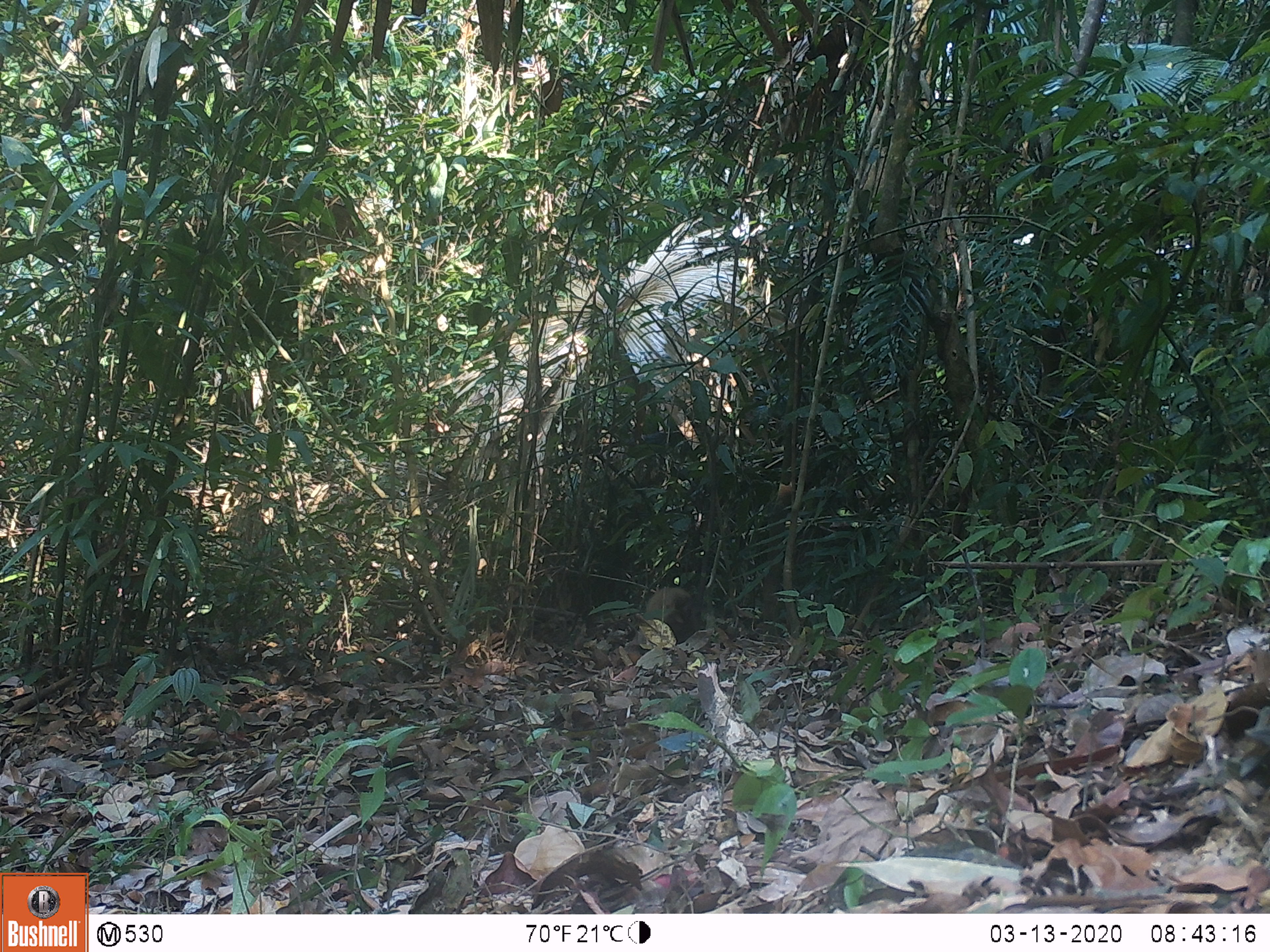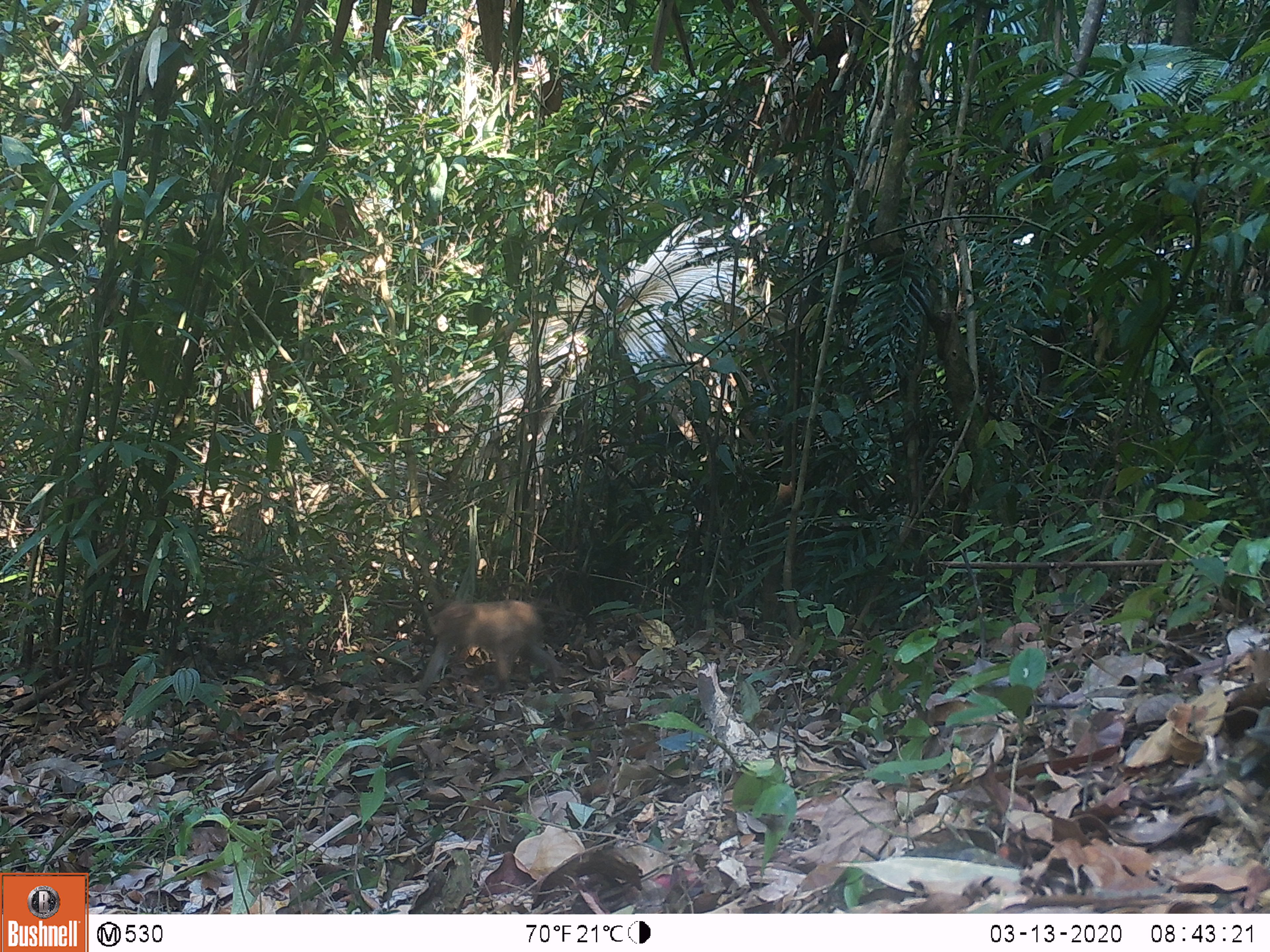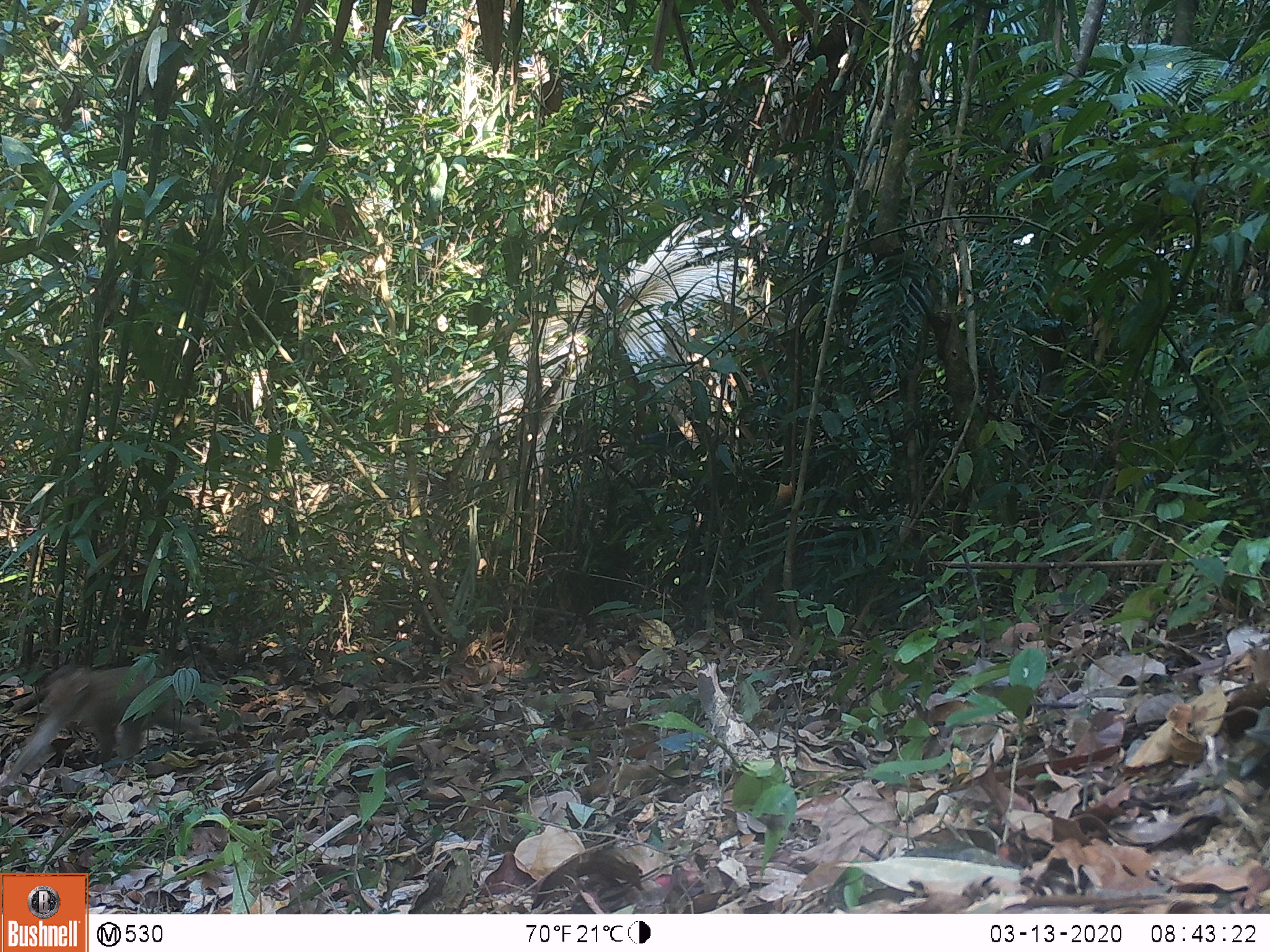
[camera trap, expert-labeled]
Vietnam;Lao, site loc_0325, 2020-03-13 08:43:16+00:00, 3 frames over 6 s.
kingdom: Animalia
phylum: Chordata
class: Mammalia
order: Primates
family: Cercopithecidae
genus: Macaca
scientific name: Macaca nemestrina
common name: pig-tailed macaque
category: pig tailed macaque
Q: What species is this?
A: Pig tailed macaque (pig-tailed macaque) (Macaca nemestrina).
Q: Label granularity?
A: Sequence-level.